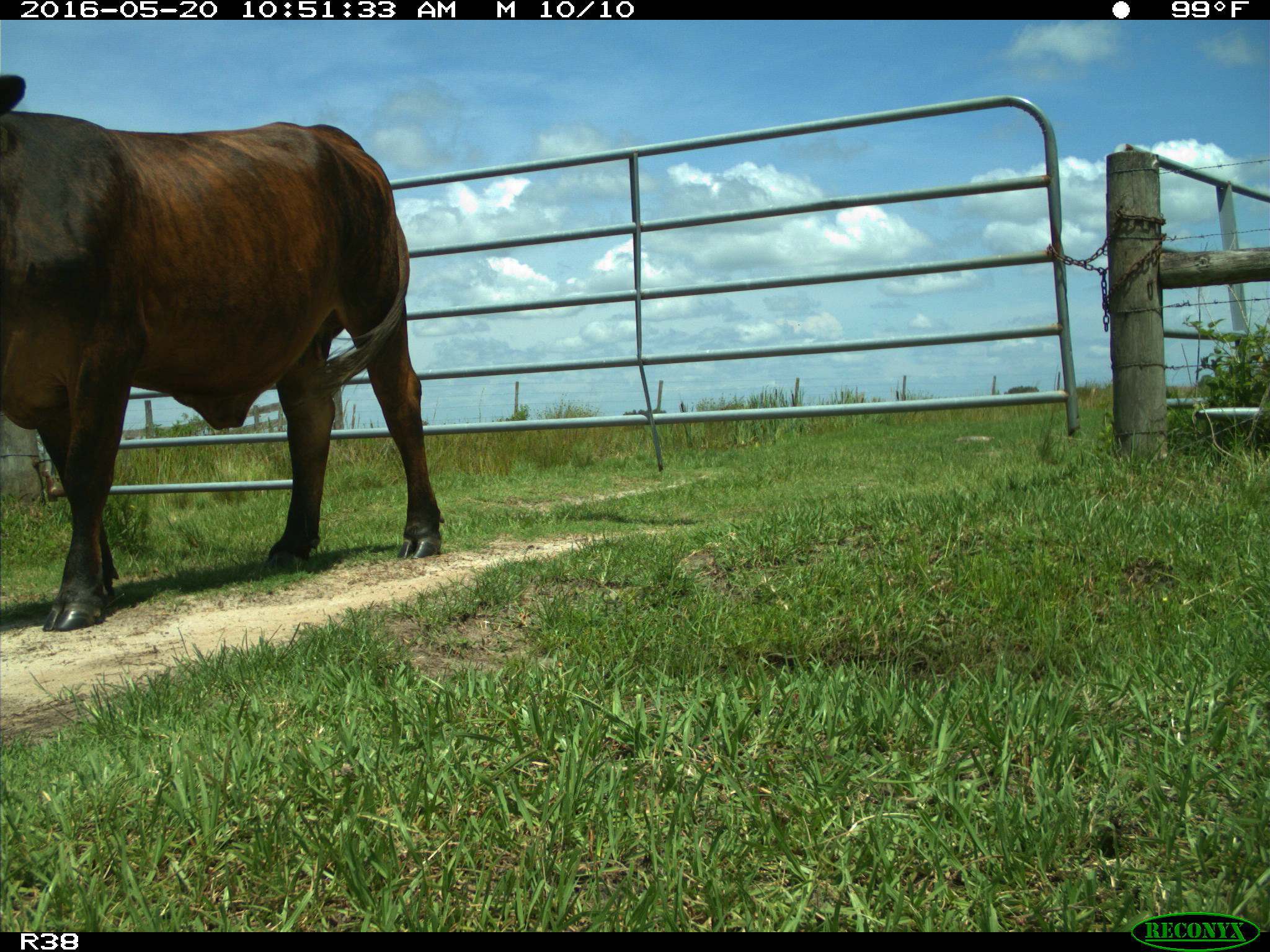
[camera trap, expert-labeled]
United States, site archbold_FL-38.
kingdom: Animalia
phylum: Chordata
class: Mammalia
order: Artiodactyla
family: Bovidae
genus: Bos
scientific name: Bos taurus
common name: domestic cow